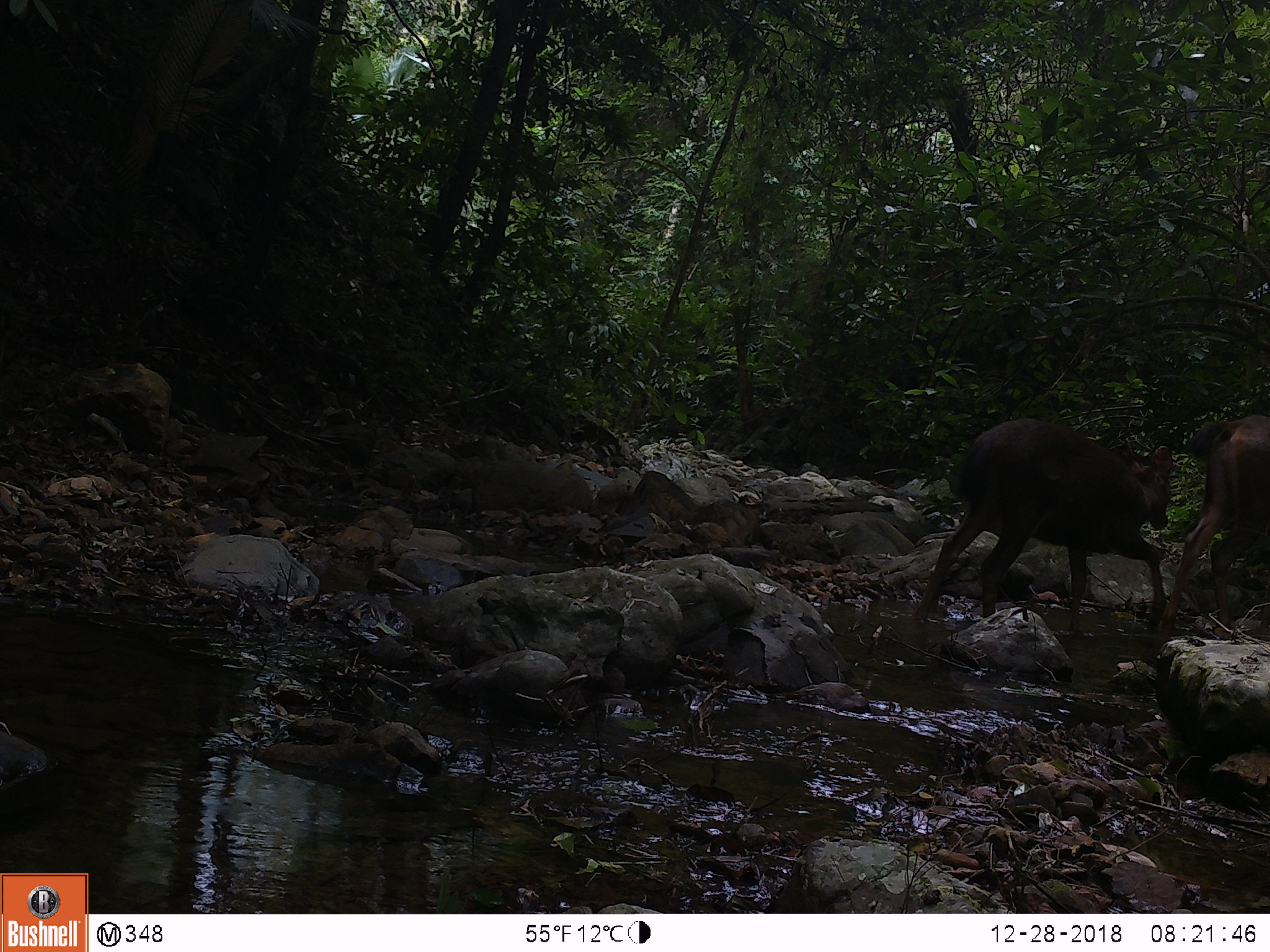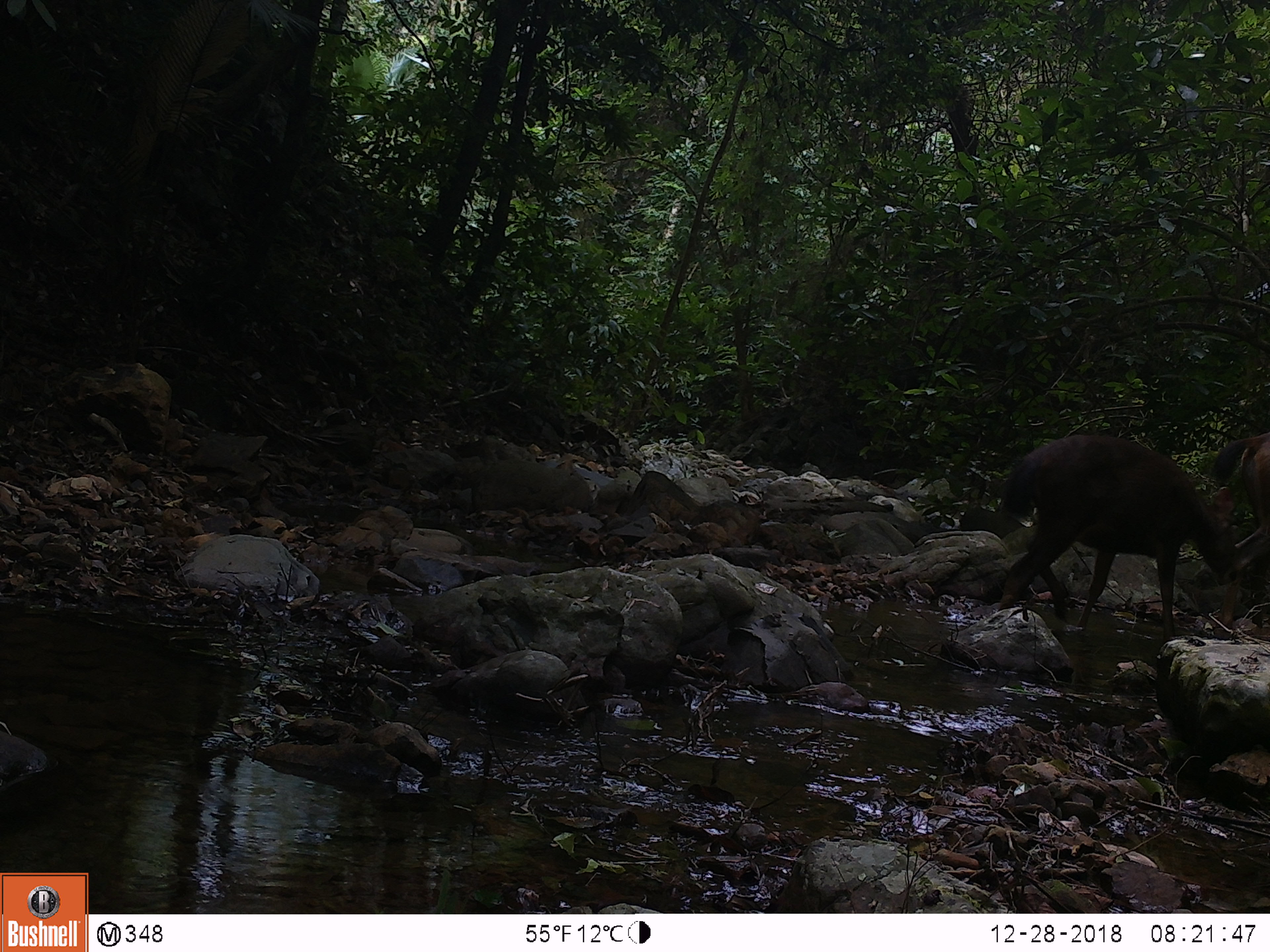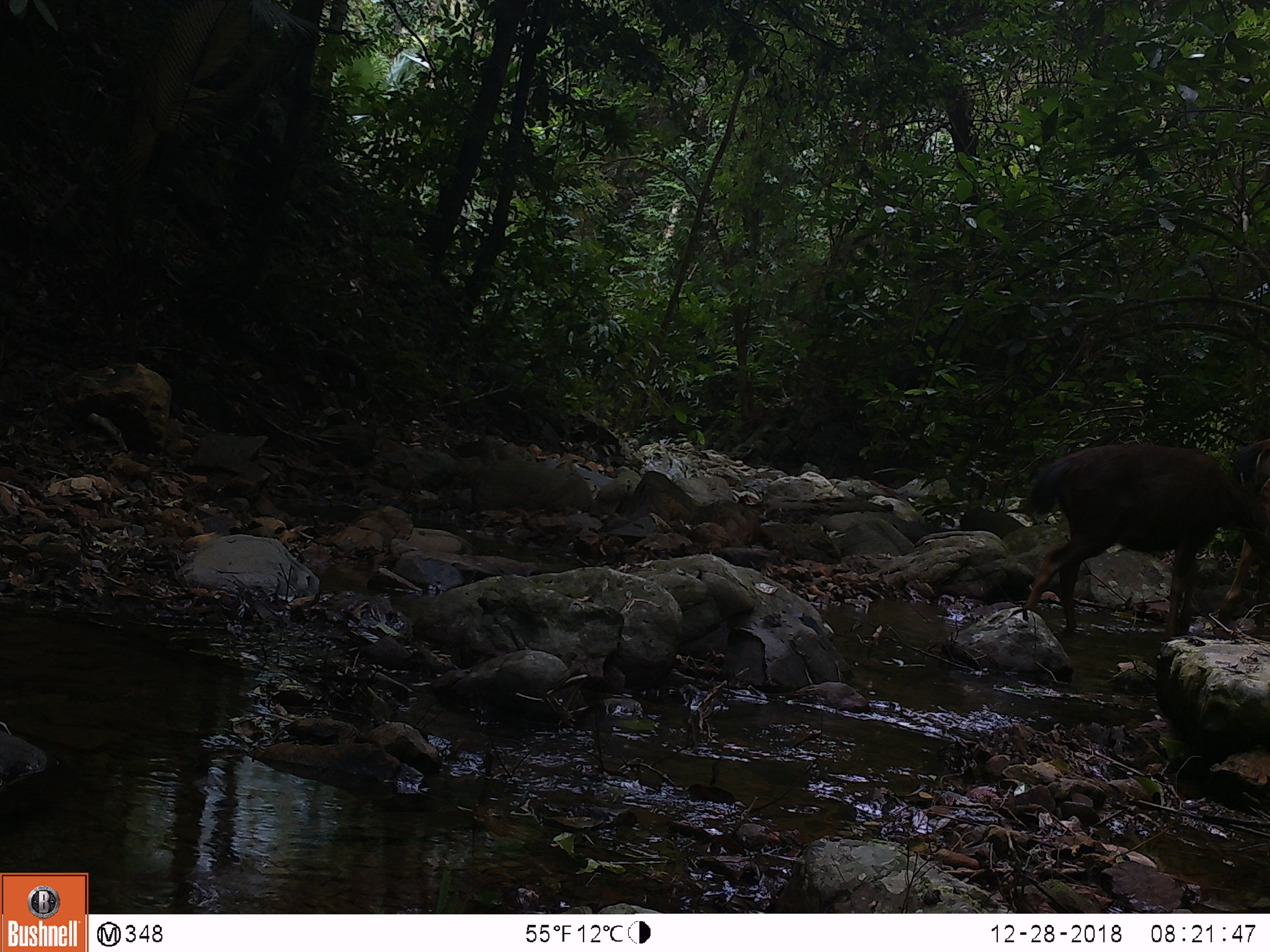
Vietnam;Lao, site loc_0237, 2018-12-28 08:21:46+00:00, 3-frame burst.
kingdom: Animalia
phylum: Chordata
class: Mammalia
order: Artiodactyla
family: Cervidae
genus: Rusa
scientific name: Rusa unicolor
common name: sambar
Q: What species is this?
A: Sambar (Rusa unicolor).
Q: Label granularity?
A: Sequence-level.